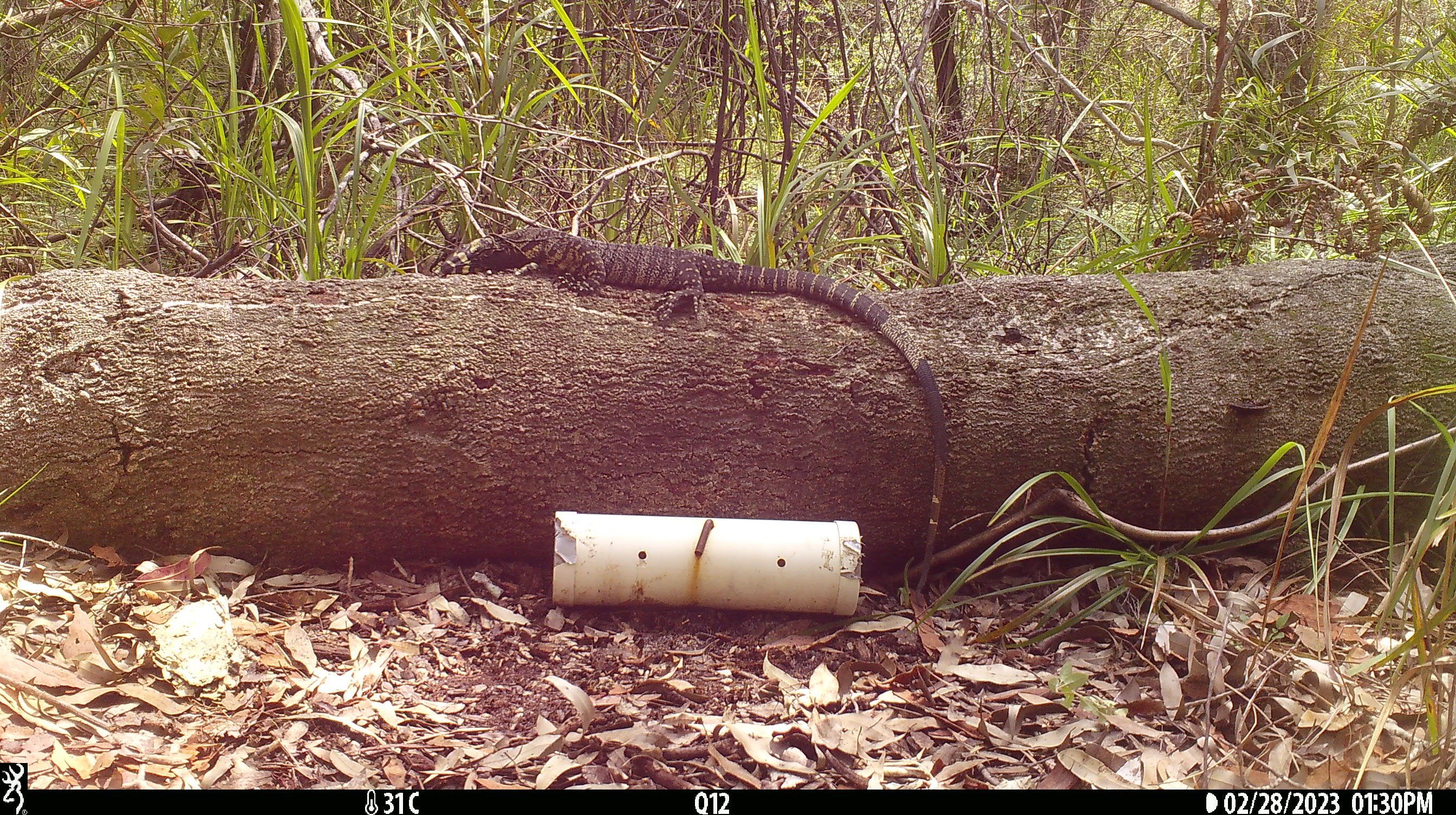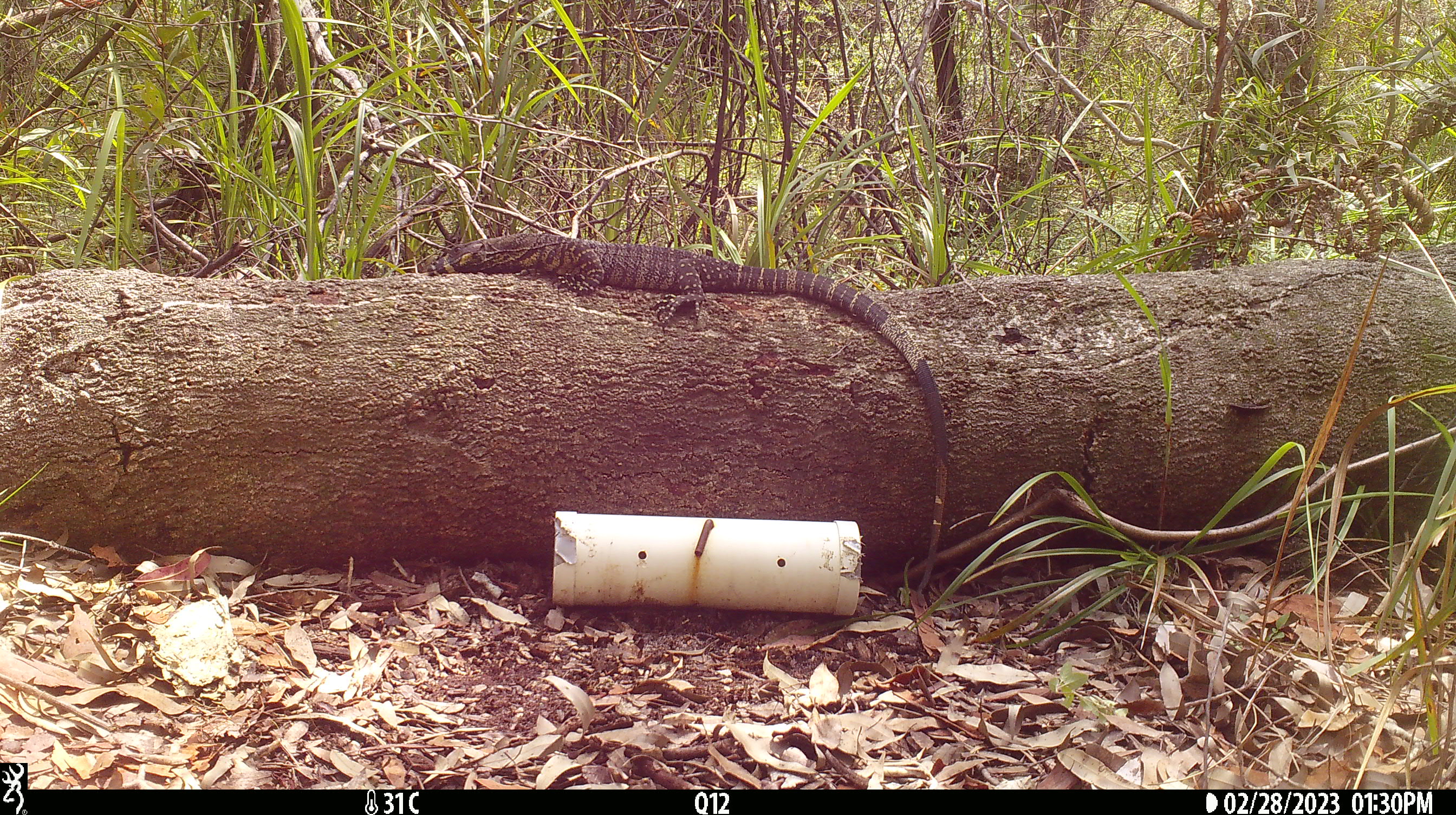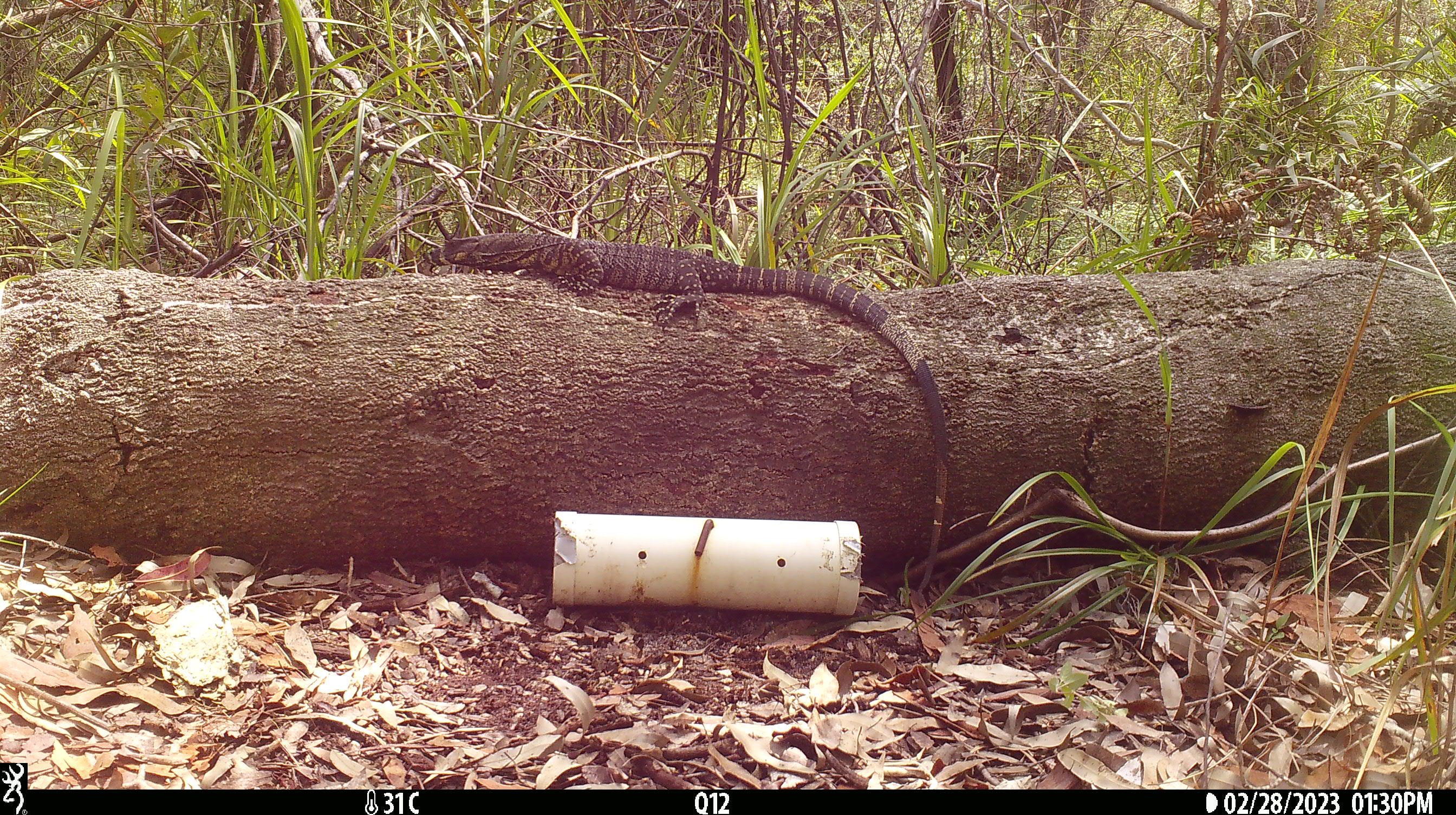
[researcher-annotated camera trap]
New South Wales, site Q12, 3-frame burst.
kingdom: Animalia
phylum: Chordata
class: Reptilia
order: Squamata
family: Varanidae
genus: Varanus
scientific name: Varanus varius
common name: lace monitor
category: goanna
Goanna (lace monitor) (Varanus varius).